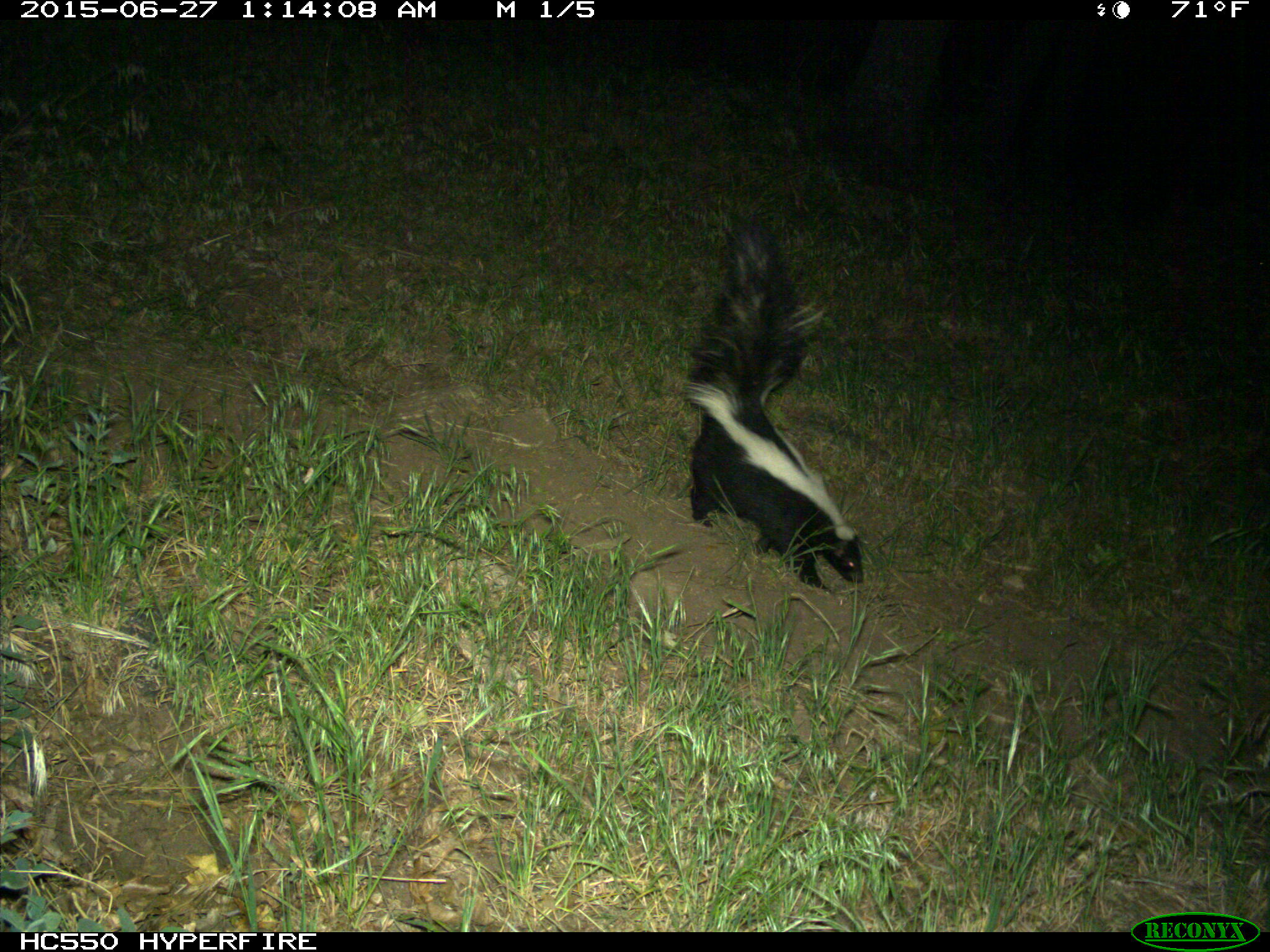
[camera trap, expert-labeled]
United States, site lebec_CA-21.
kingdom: Animalia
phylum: Chordata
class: Mammalia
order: Carnivora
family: Mephitidae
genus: Mephitis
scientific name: Mephitis mephitis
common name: striped skunk